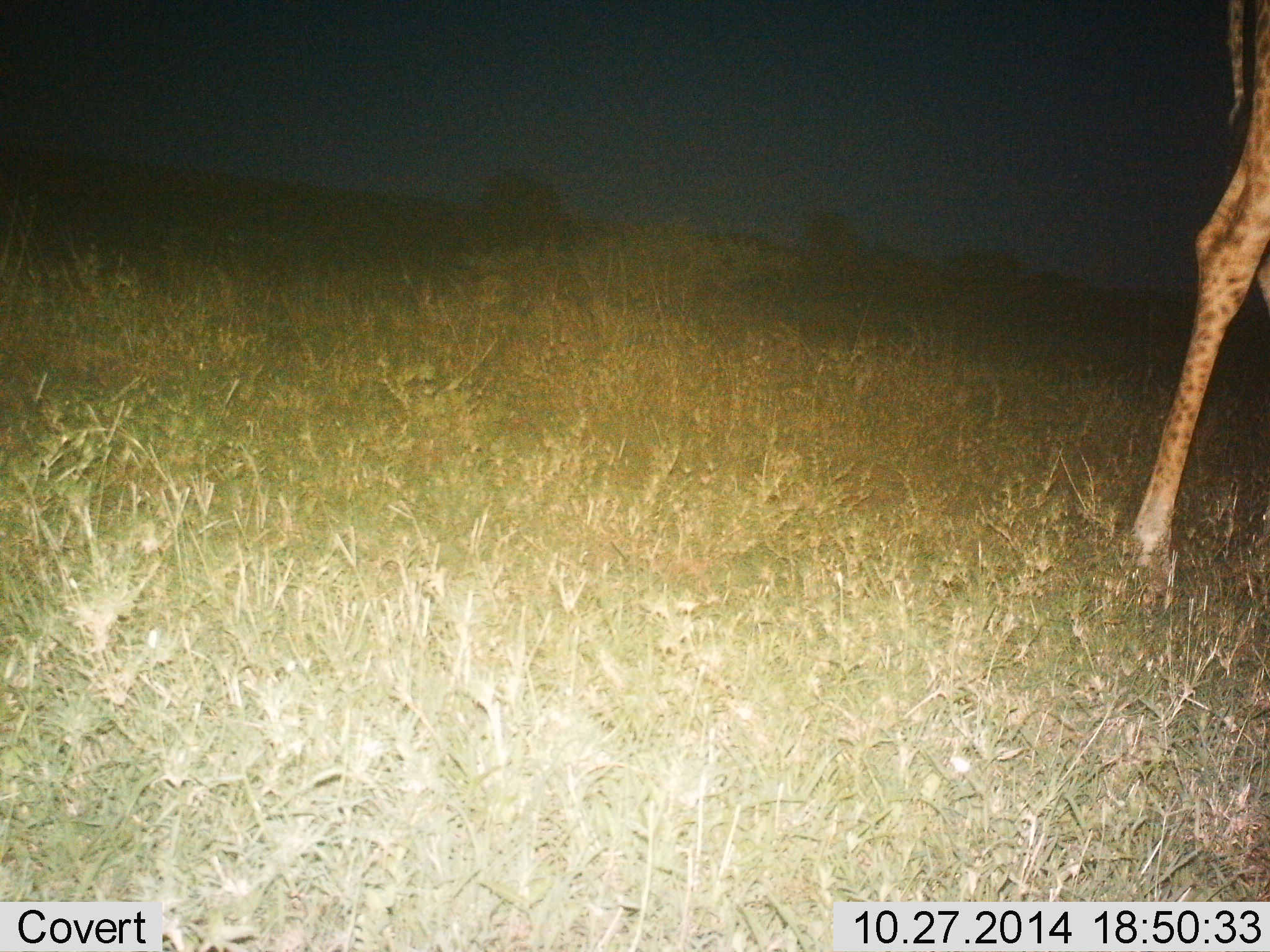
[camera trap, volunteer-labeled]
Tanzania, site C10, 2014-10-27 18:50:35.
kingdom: Animalia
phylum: Chordata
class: Mammalia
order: Artiodactyla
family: Giraffidae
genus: Giraffa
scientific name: Giraffa camelopardalis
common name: giraffe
Giraffe (Giraffa camelopardalis), count 1. Behavior (volunteer vote fractions): standing 70%, resting 0%, moving 40%, interacting 0%. Young present (vote fraction): 0%. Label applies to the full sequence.